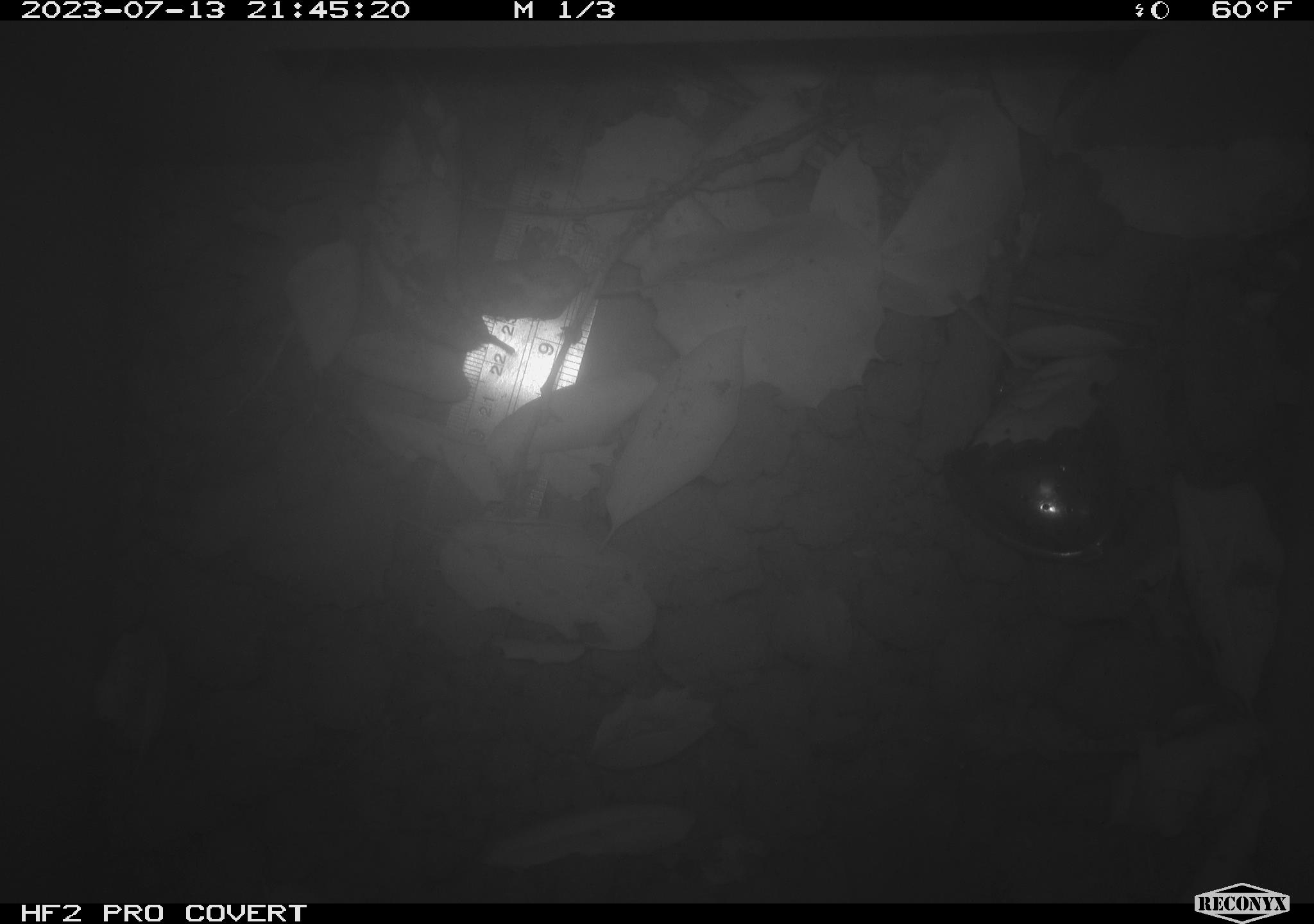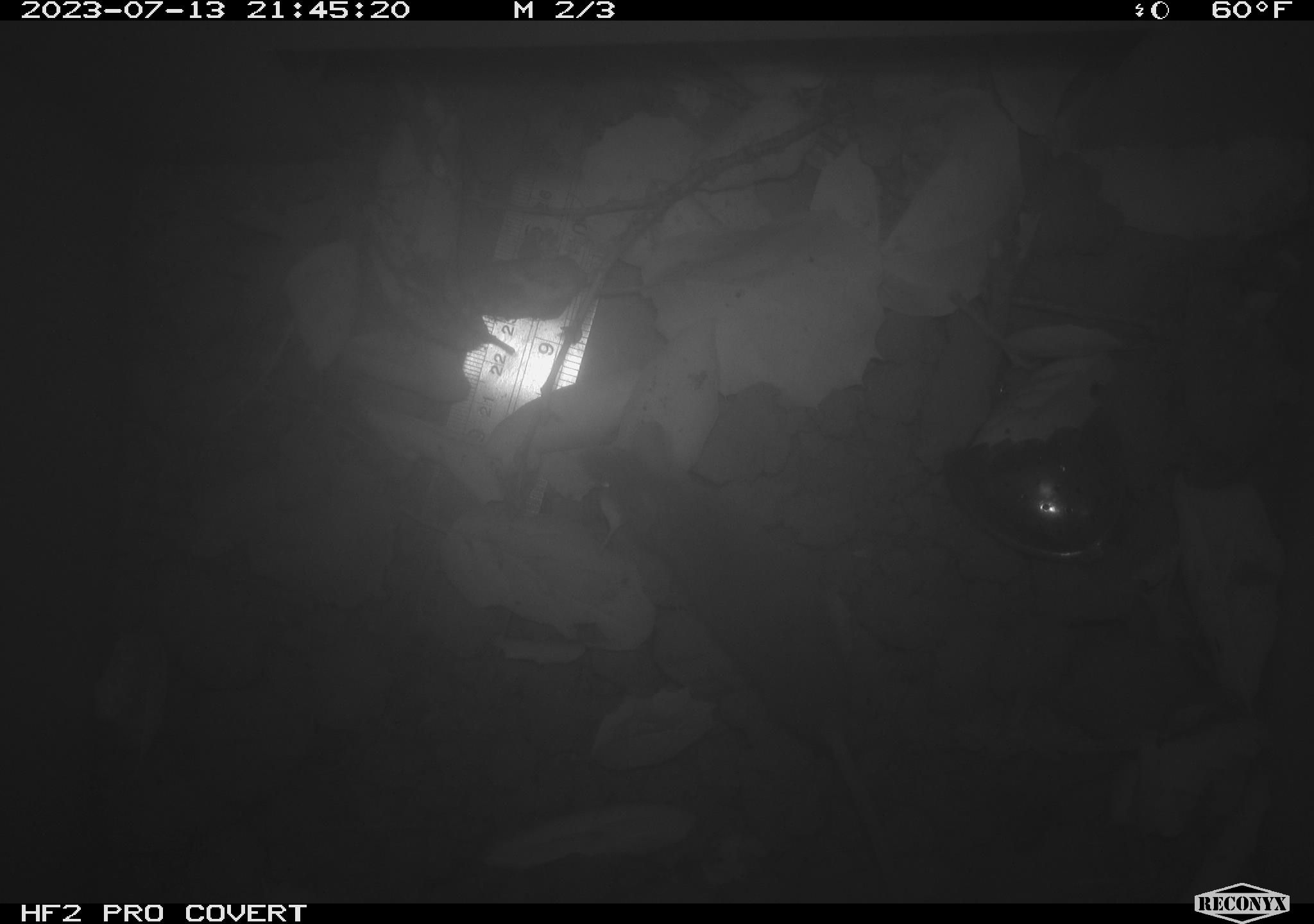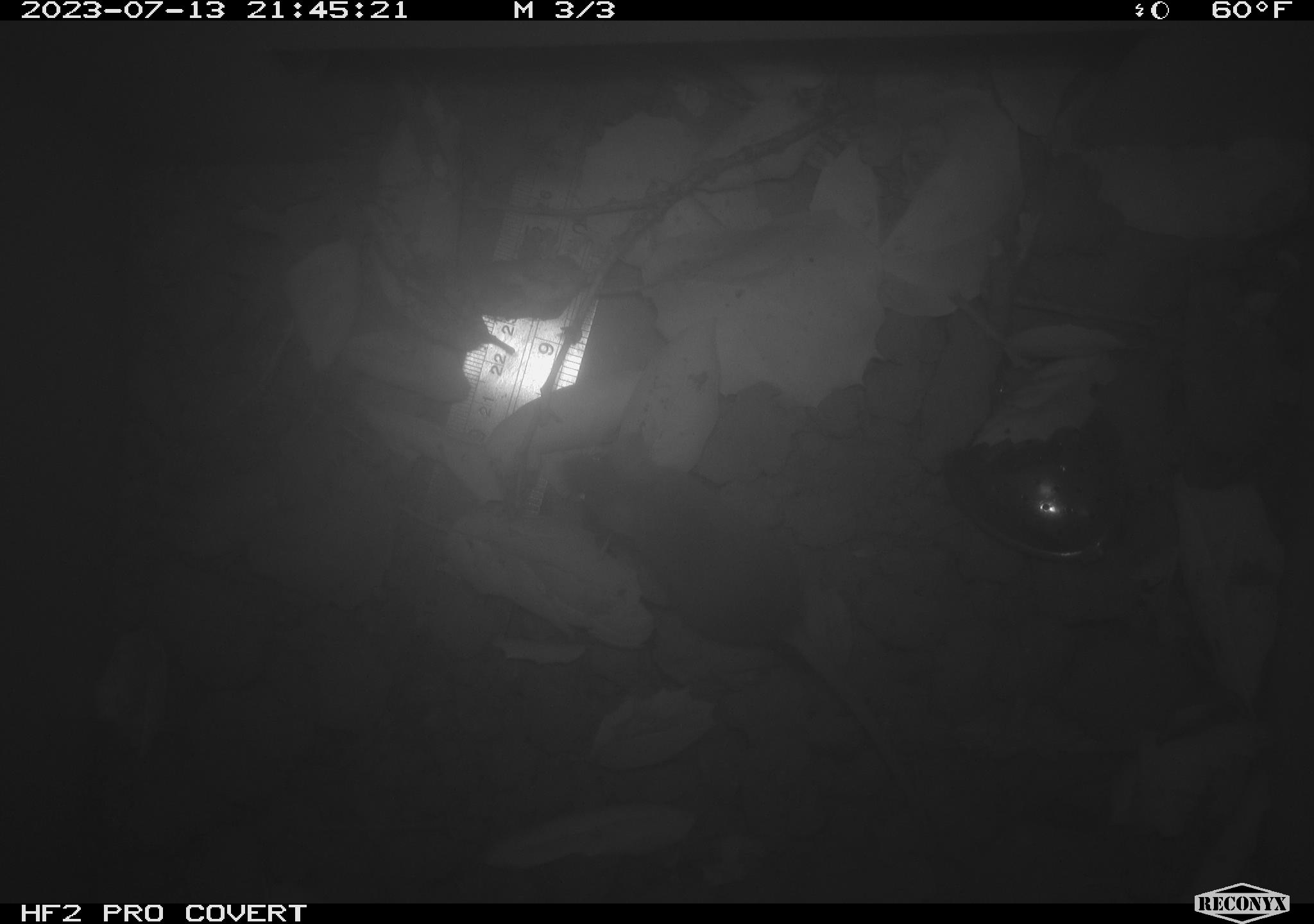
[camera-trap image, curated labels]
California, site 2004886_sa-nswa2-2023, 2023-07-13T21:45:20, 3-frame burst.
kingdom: Animalia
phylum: Chordata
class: Mammalia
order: Rodentia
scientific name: Rodentia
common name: mouse species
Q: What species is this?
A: Mouse species (Rodentia).